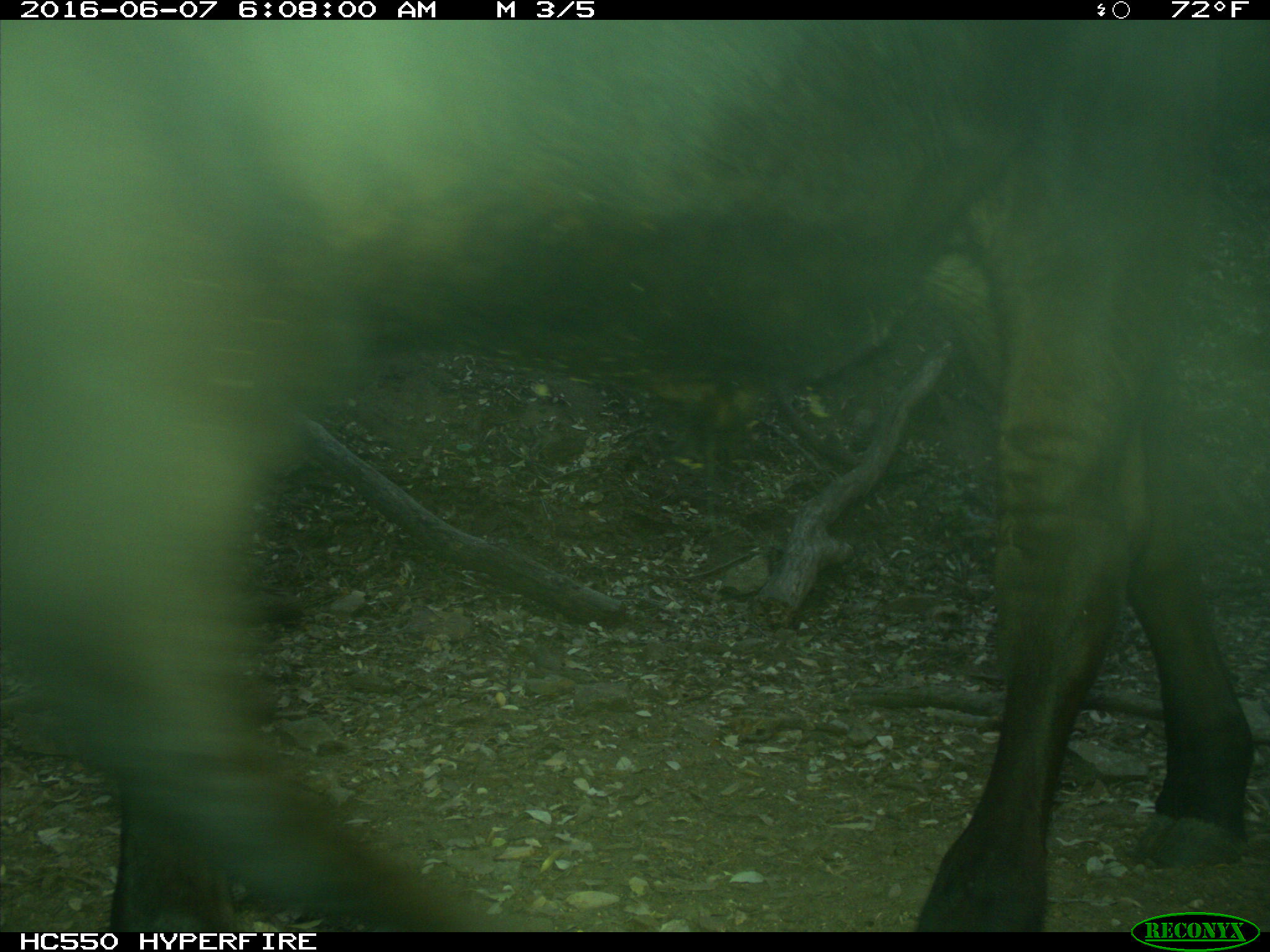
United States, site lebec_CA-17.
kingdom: Animalia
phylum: Chordata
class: Mammalia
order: Artiodactyla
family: Bovidae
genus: Bos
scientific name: Bos taurus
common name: domestic cow